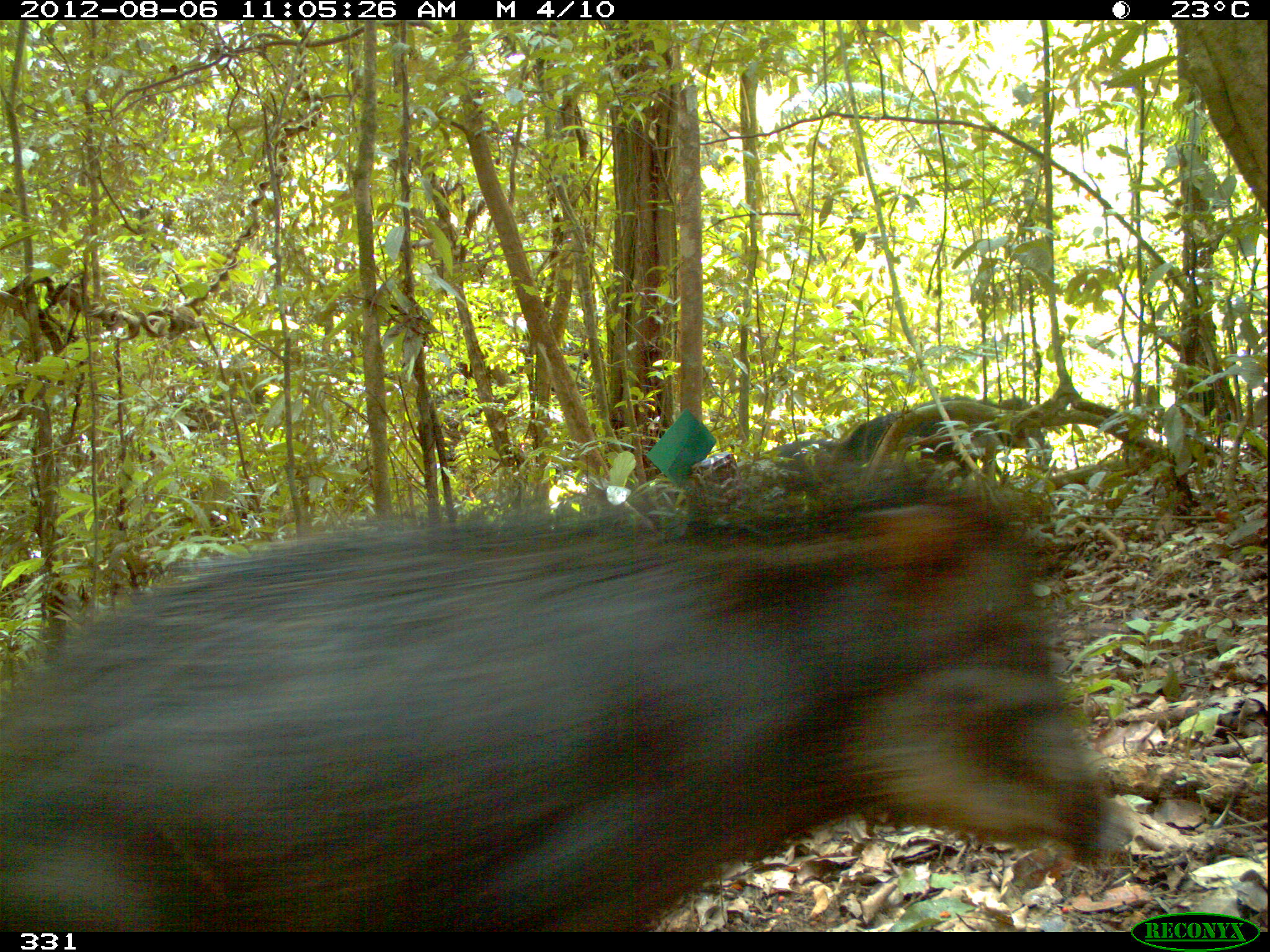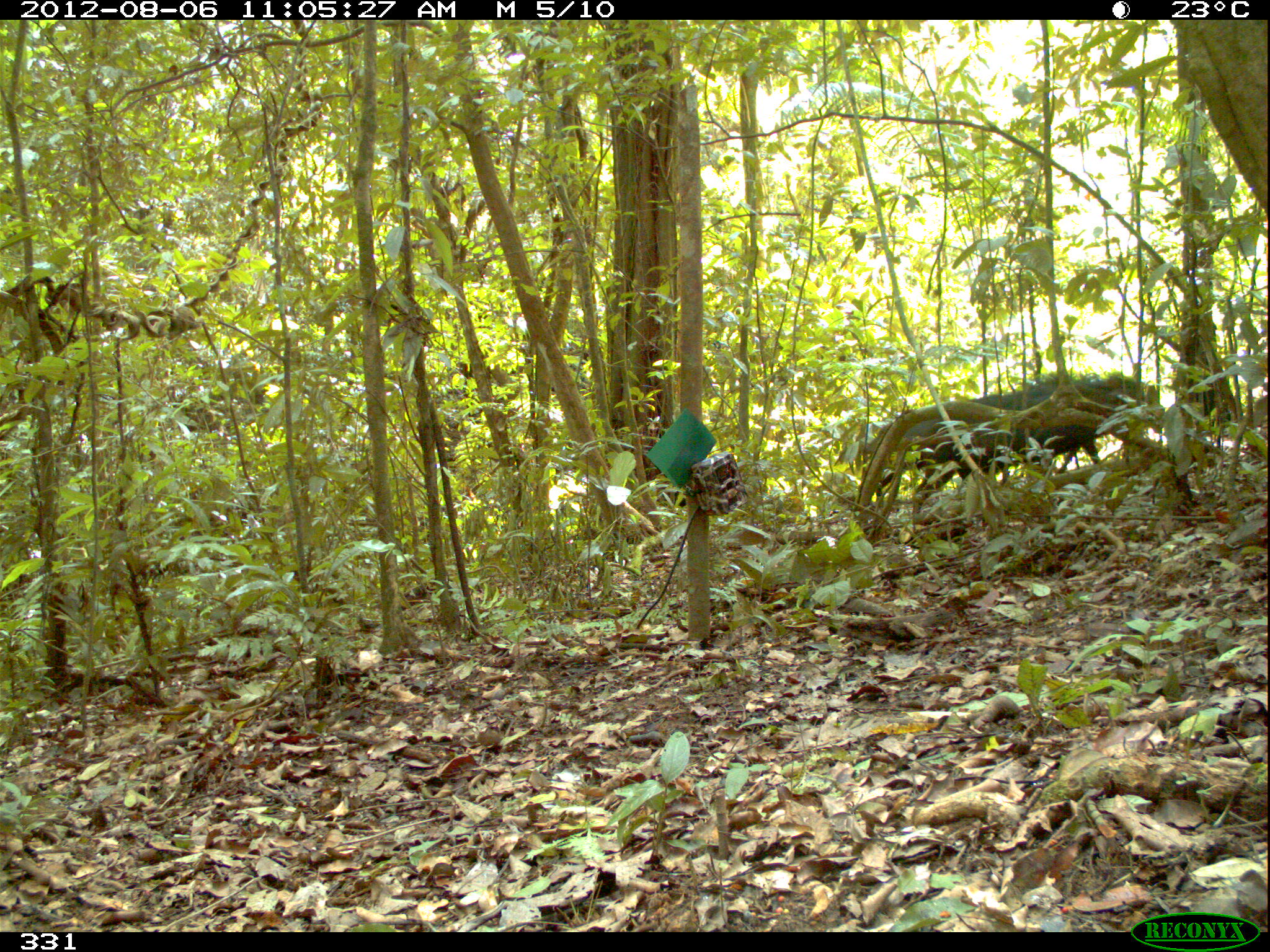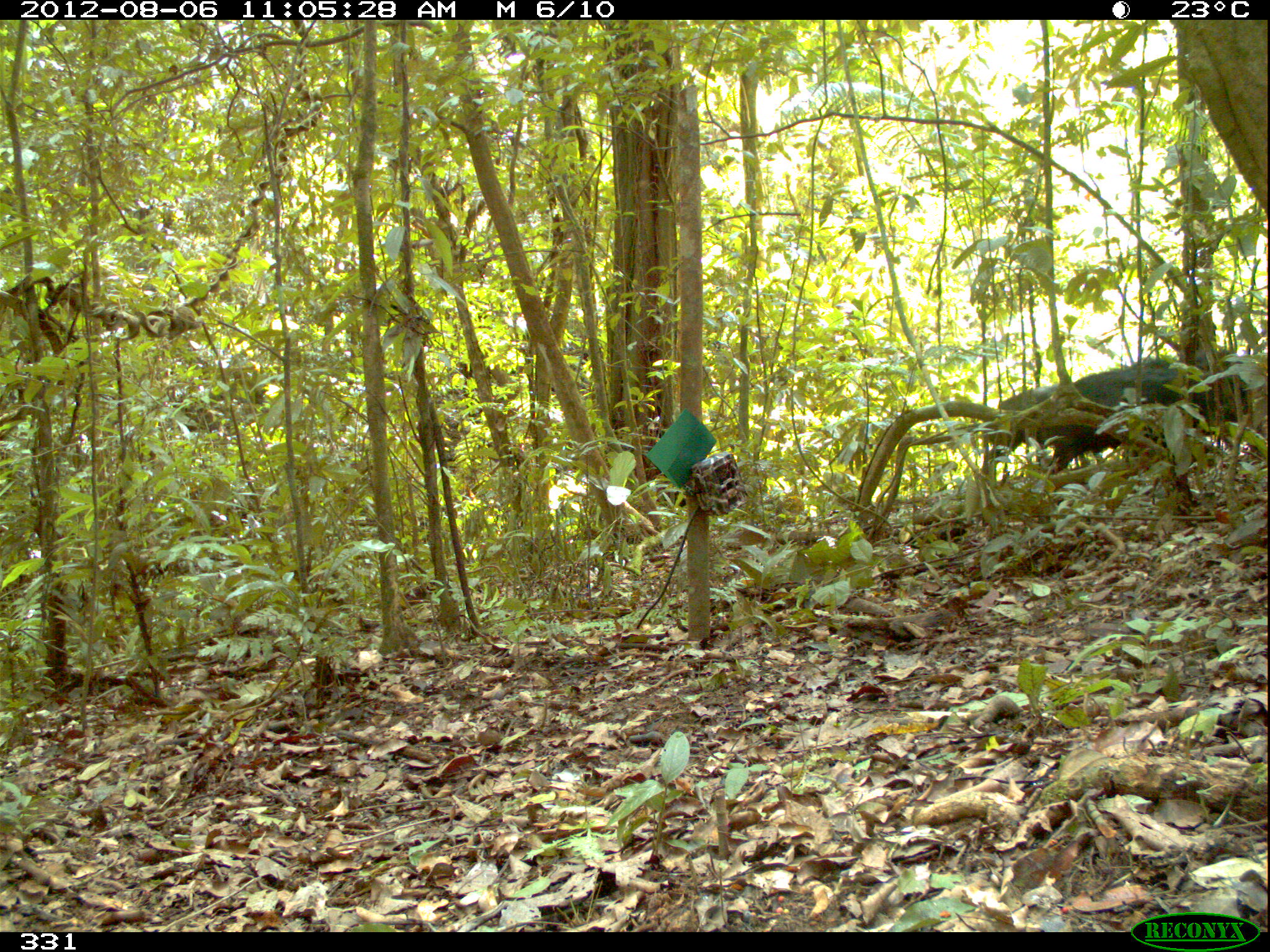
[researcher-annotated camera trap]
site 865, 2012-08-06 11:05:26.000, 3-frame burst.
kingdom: Animalia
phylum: Chordata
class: Mammalia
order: Artiodactyla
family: Tayassuidae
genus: Tayassu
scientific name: Tayassu pecari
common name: white-lipped peccary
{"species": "Tayassu pecari (white-lipped peccary)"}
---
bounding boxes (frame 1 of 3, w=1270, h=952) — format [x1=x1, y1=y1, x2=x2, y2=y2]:
tayassu pecari: [x1=0, y1=461, x2=1146, y2=932]; [x1=830, y1=396, x2=1048, y2=468]; [x1=731, y1=439, x2=841, y2=495]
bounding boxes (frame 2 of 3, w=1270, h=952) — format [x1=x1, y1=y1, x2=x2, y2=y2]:
tayassu pecari: [x1=874, y1=372, x2=1160, y2=512]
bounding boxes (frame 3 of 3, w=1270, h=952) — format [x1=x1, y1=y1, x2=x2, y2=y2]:
tayassu pecari: [x1=989, y1=356, x2=1248, y2=474]